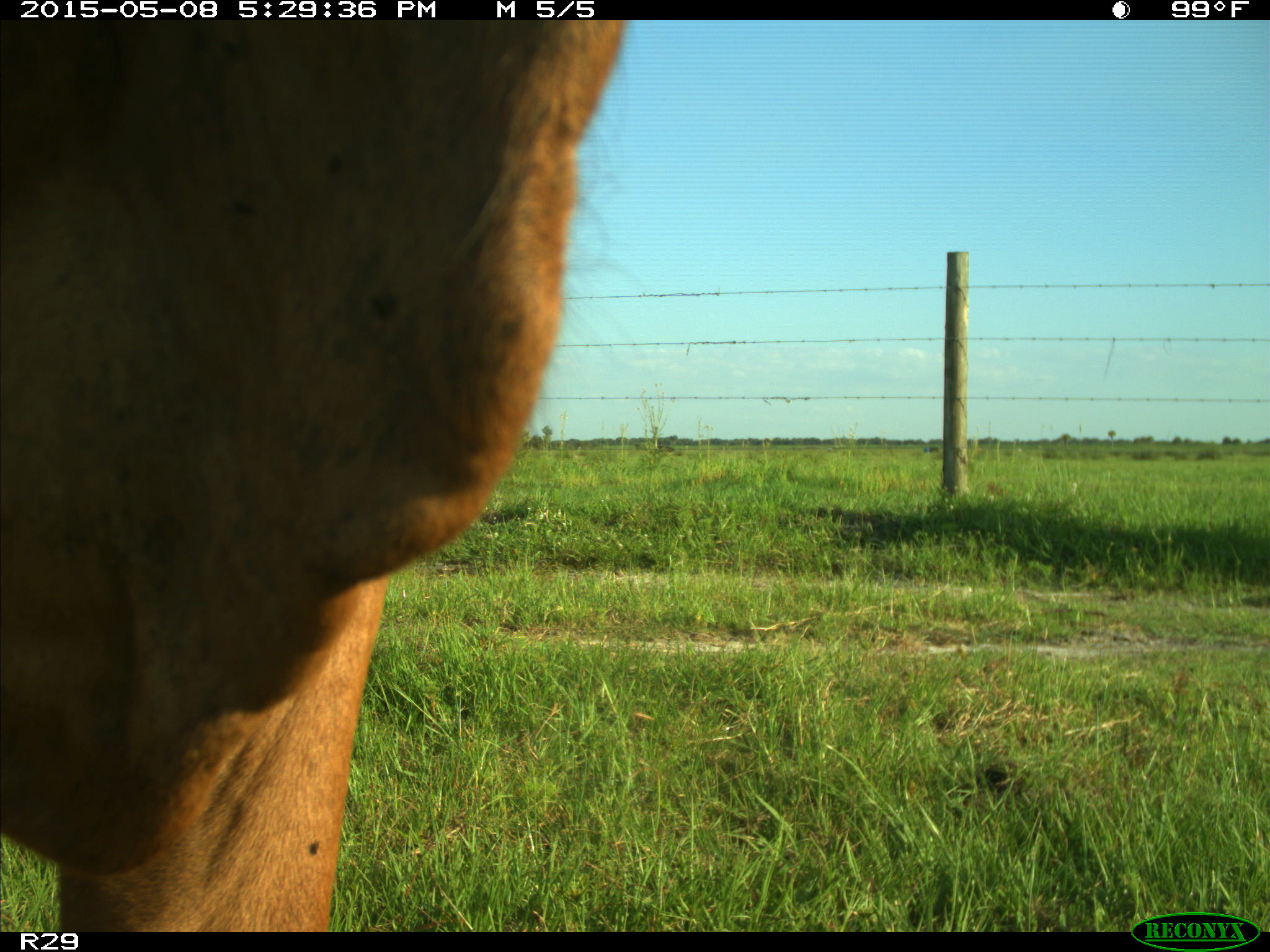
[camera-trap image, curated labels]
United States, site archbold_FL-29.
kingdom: Animalia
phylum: Chordata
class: Mammalia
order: Artiodactyla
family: Bovidae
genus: Bos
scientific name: Bos taurus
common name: domestic cow